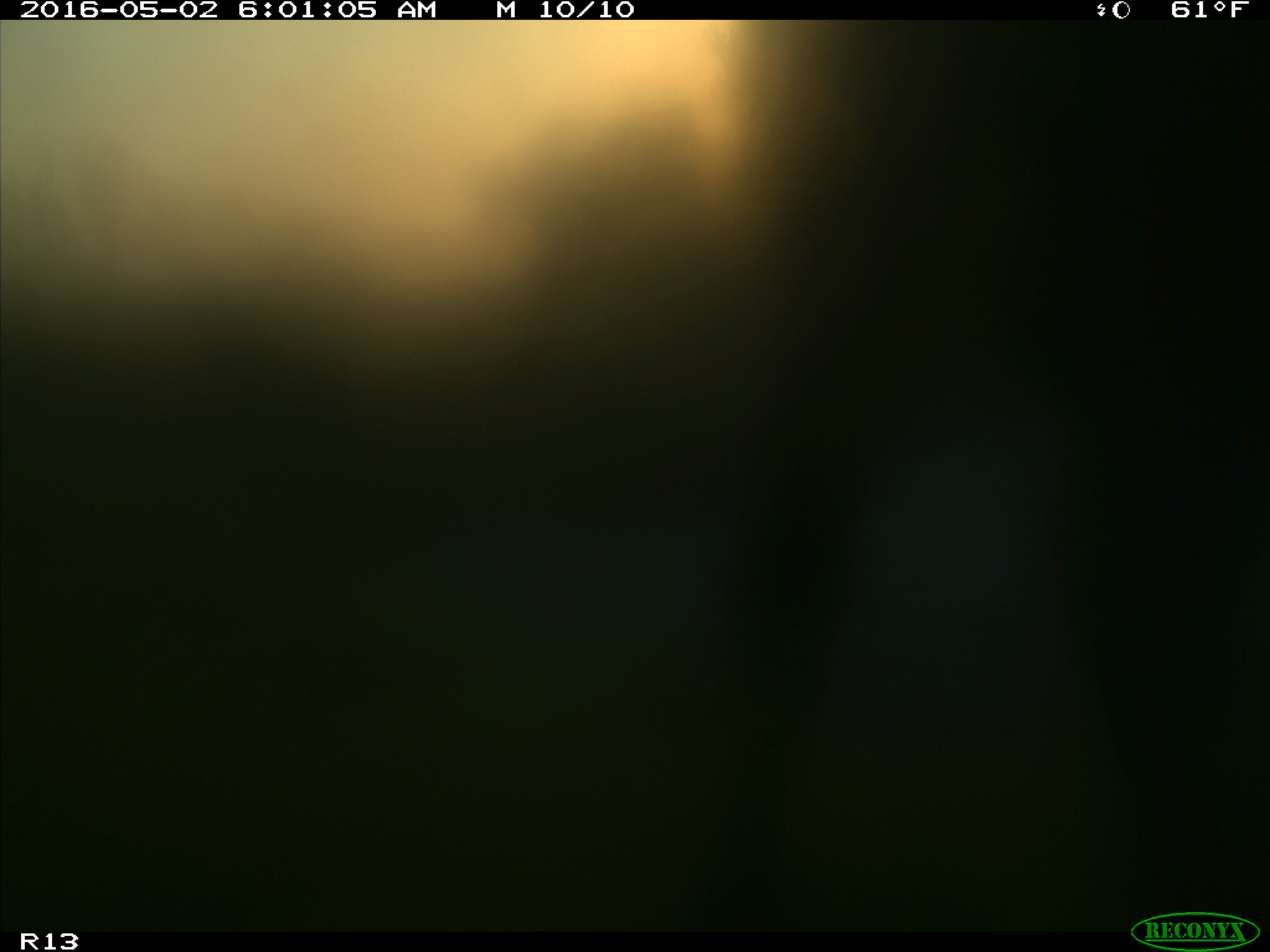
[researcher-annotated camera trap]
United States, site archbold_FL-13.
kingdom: Animalia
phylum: Chordata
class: Mammalia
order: Artiodactyla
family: Bovidae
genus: Bos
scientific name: Bos taurus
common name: domestic cow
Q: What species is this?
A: Bos taurus (domestic cow).